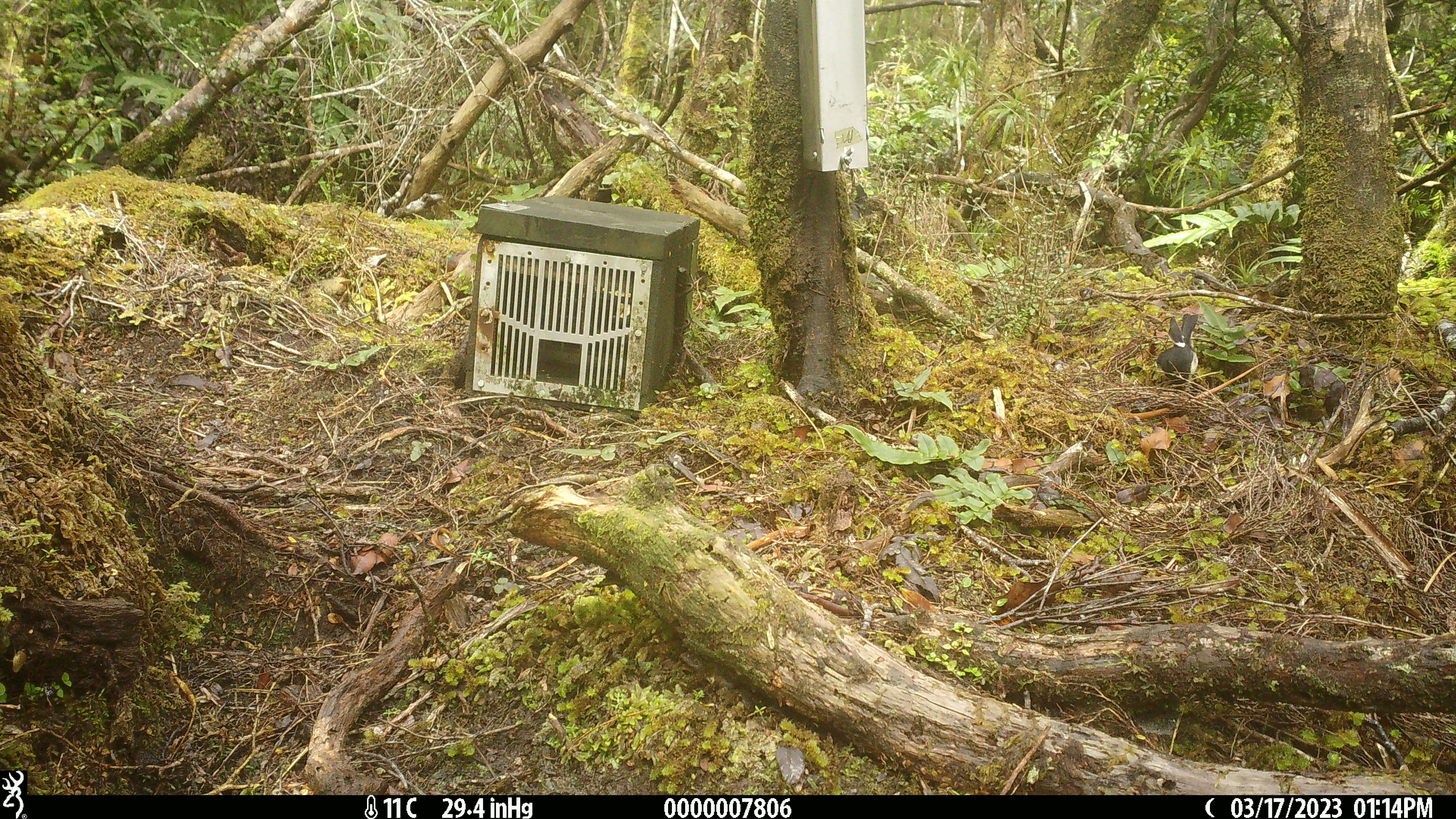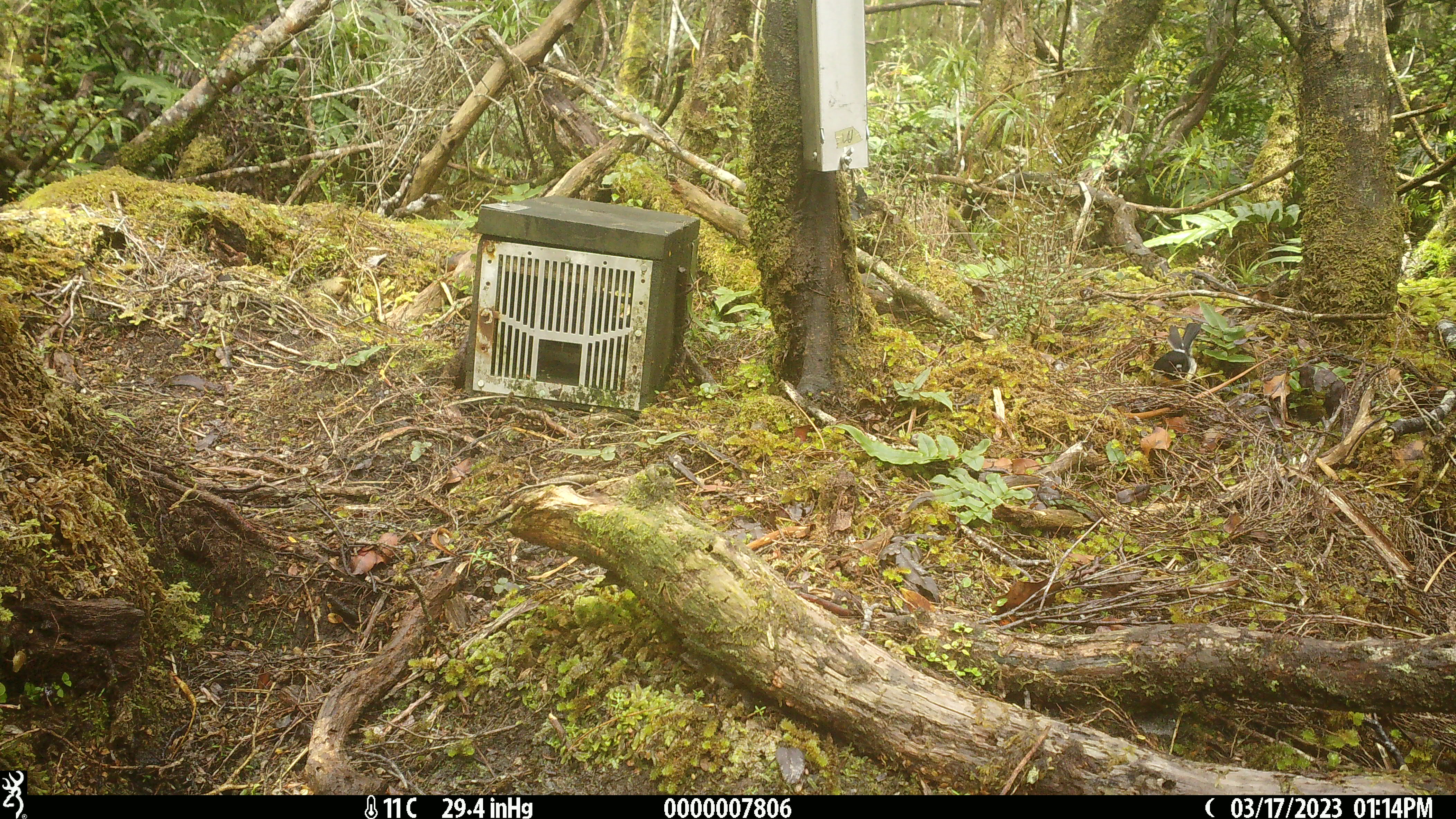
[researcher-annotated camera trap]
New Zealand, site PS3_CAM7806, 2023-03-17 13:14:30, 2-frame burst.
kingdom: Animalia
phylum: Chordata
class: Aves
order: Passeriformes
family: Petroicidae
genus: Petroica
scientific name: Petroica macrocephala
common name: tomtit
Tomtit (Petroica macrocephala).